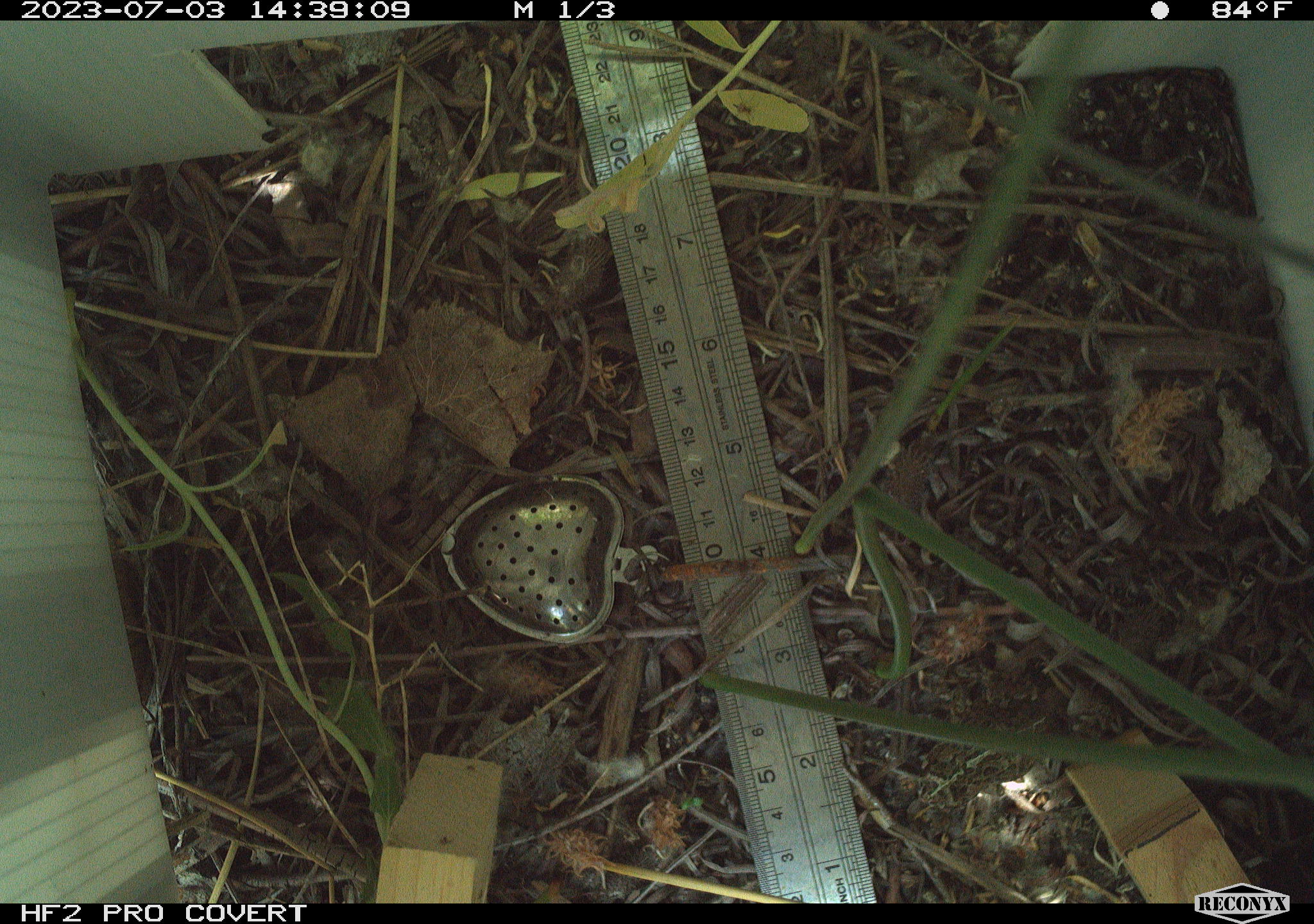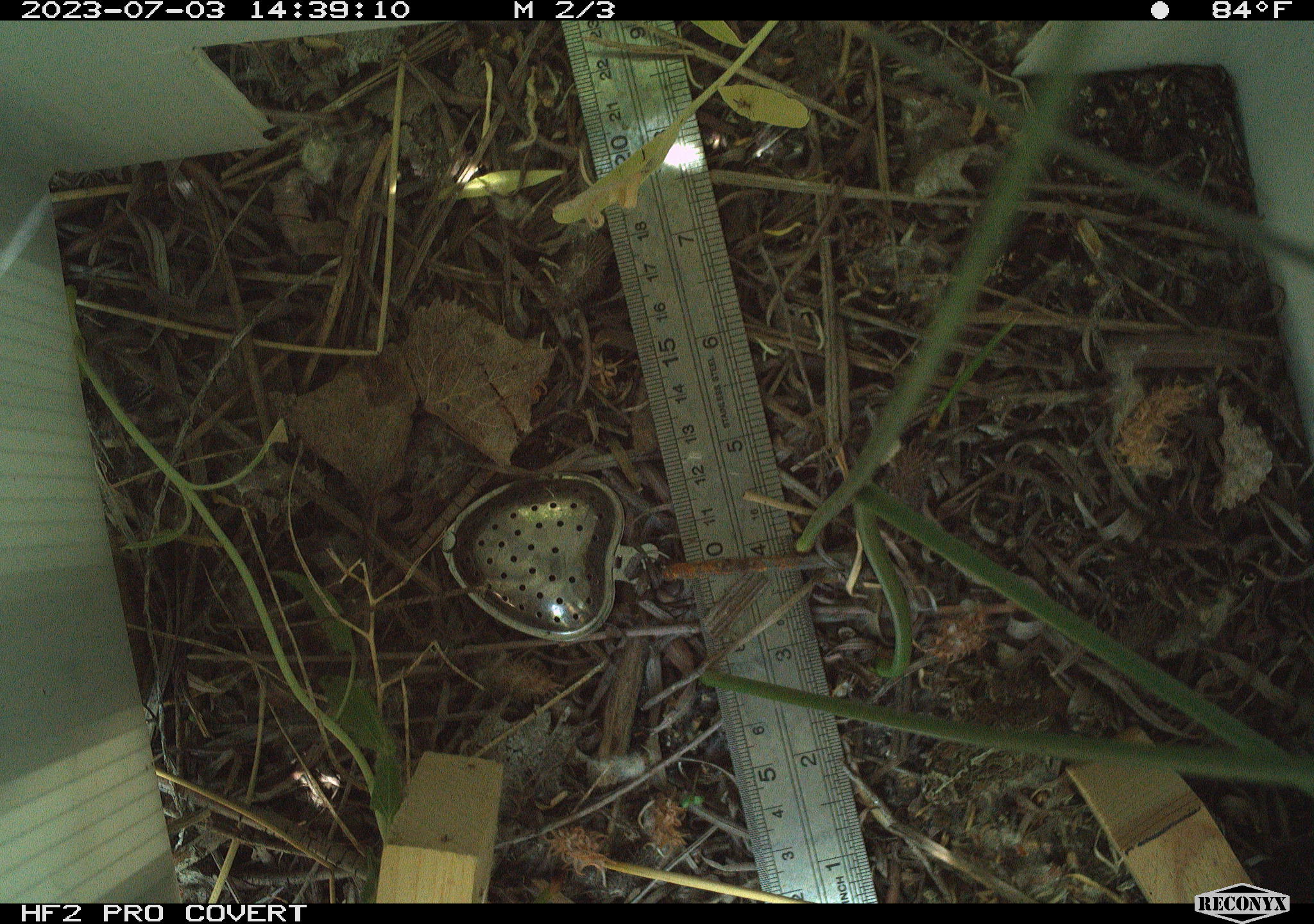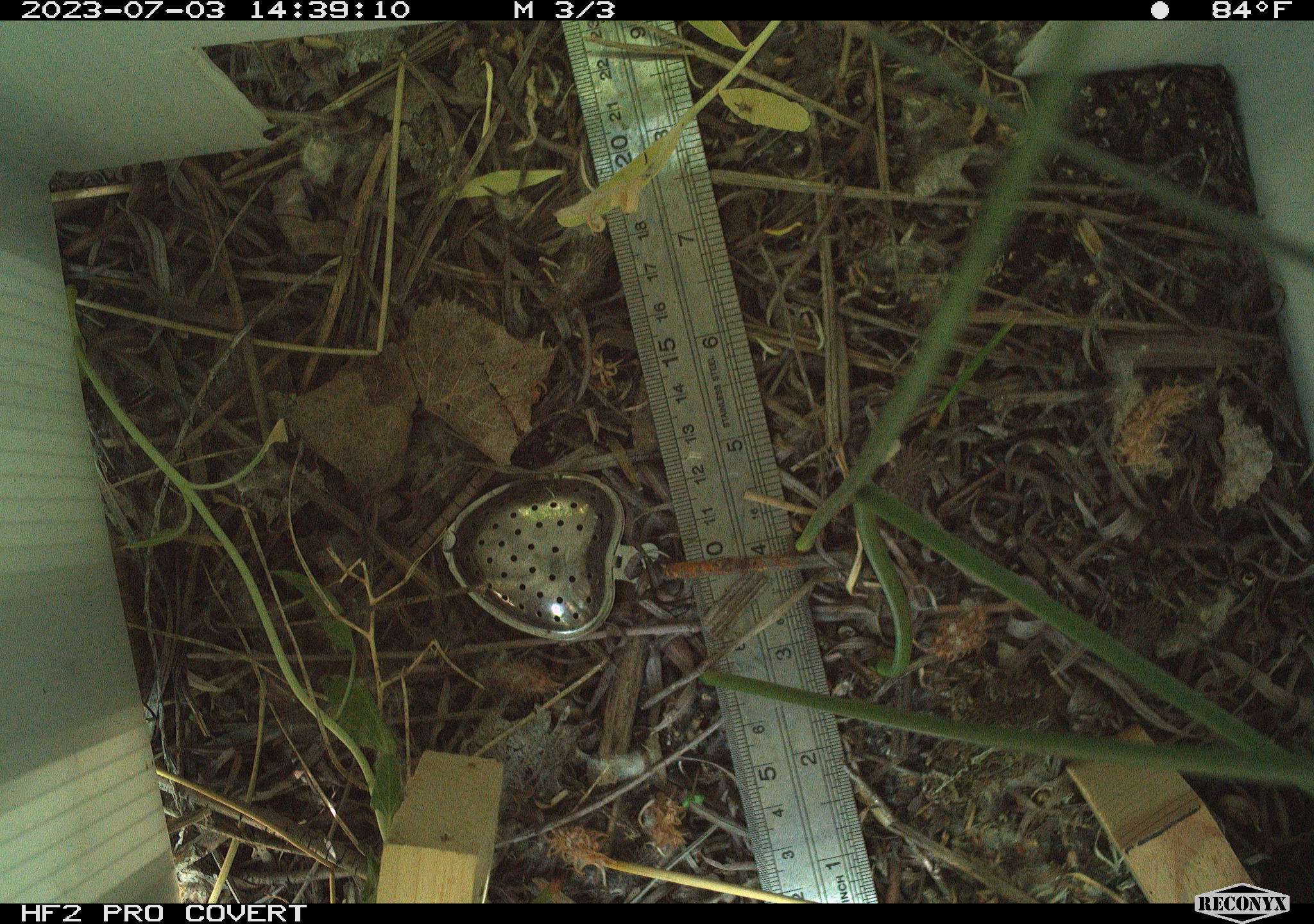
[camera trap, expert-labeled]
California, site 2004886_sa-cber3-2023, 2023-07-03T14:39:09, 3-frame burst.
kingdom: Animalia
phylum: Chordata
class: Amphibia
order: Anura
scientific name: Anura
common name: frogs